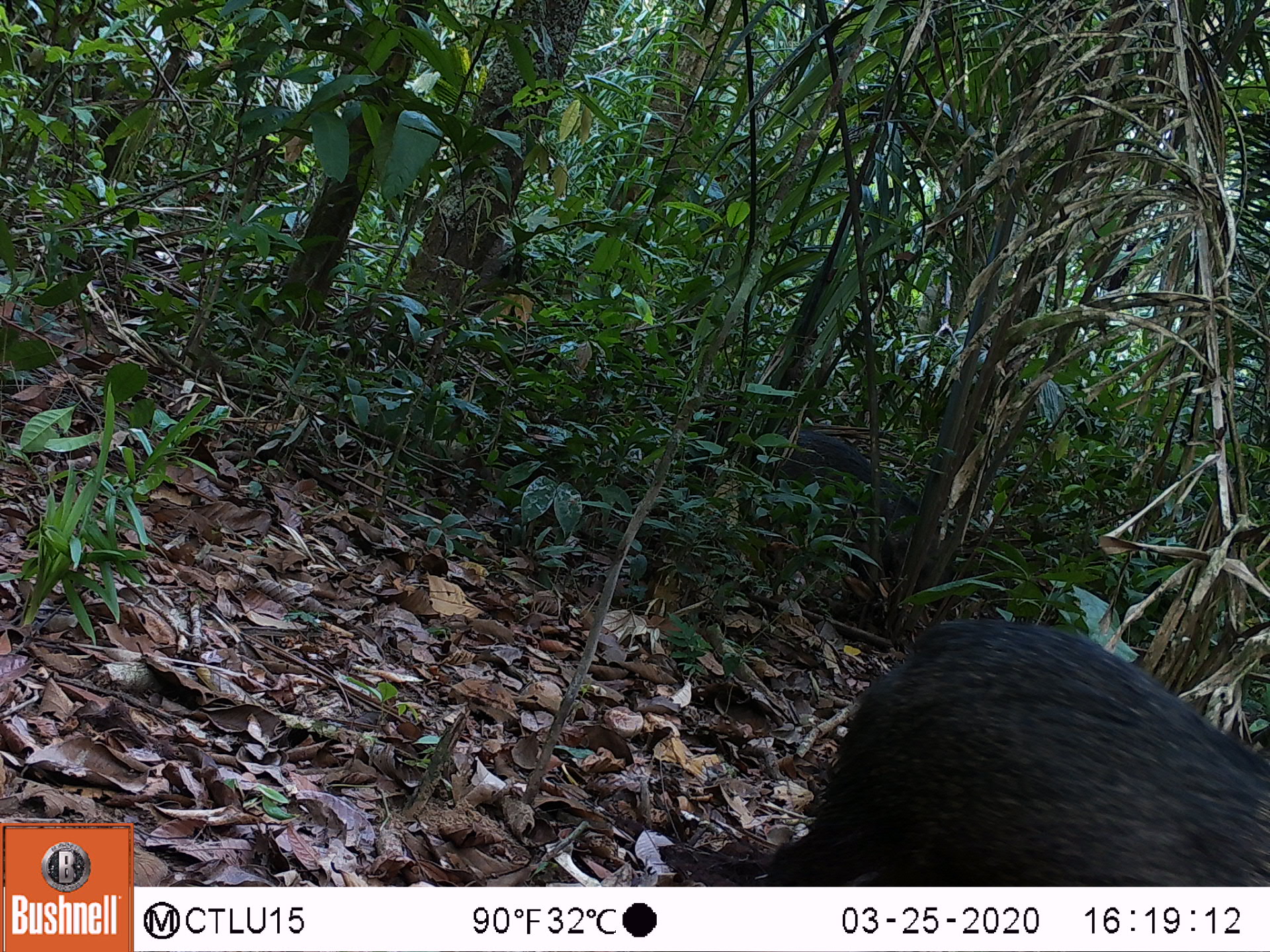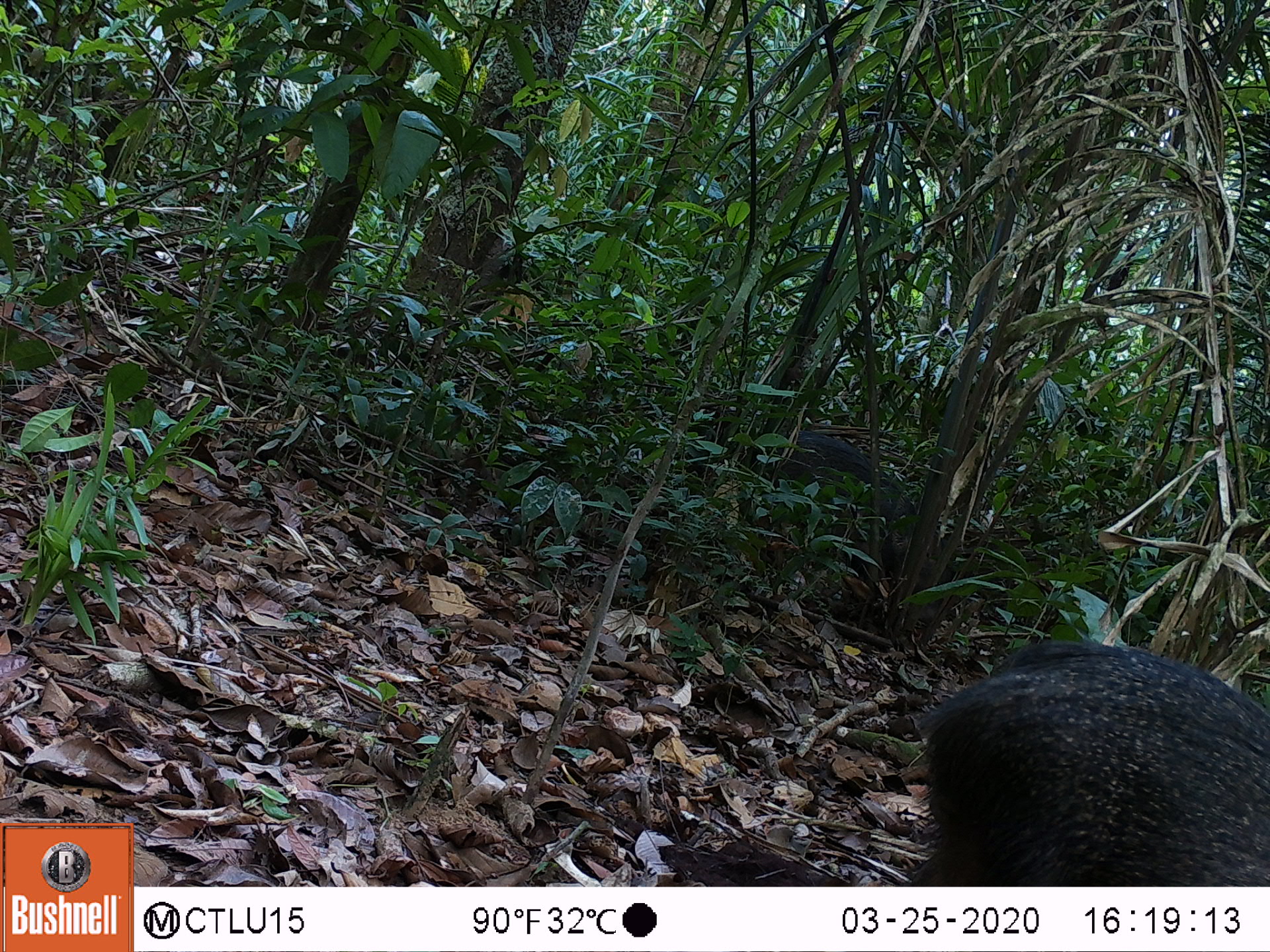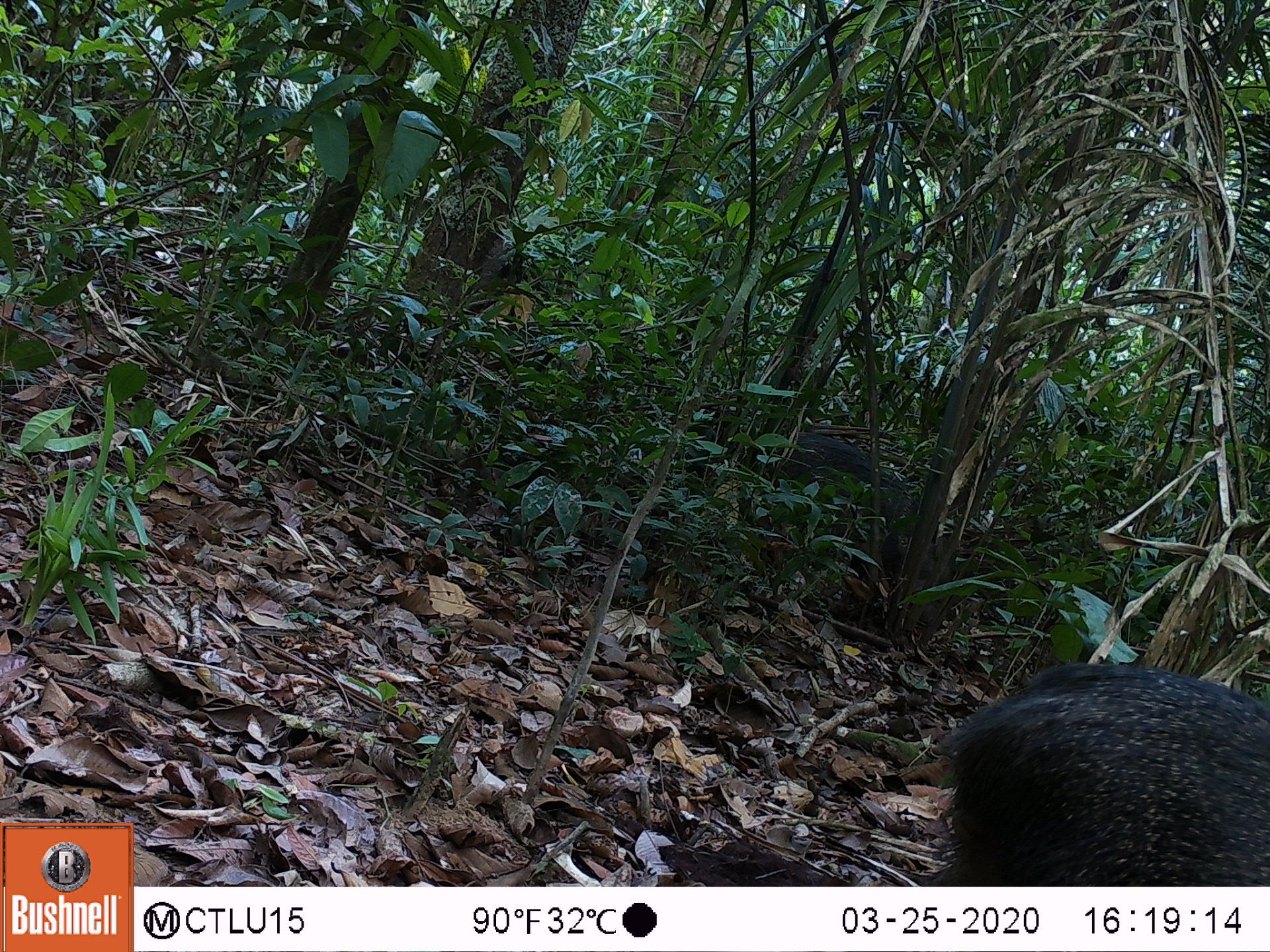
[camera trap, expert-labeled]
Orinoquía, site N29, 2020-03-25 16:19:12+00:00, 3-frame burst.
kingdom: Animalia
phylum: Chordata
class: Mammalia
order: Artiodactyla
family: Tayassuidae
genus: Pecari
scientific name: Pecari tajacu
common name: collared peccary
Collared peccary (Pecari tajacu).